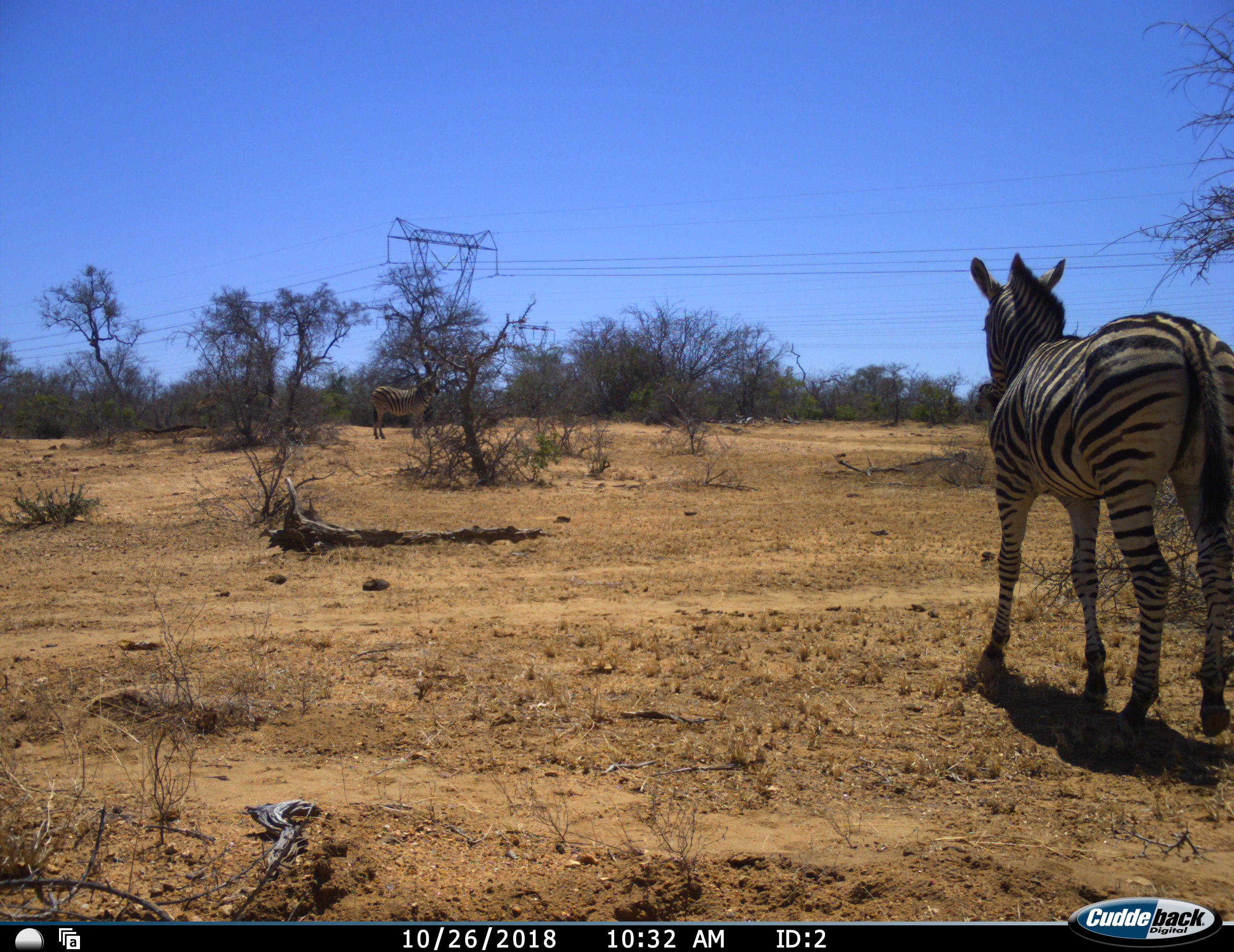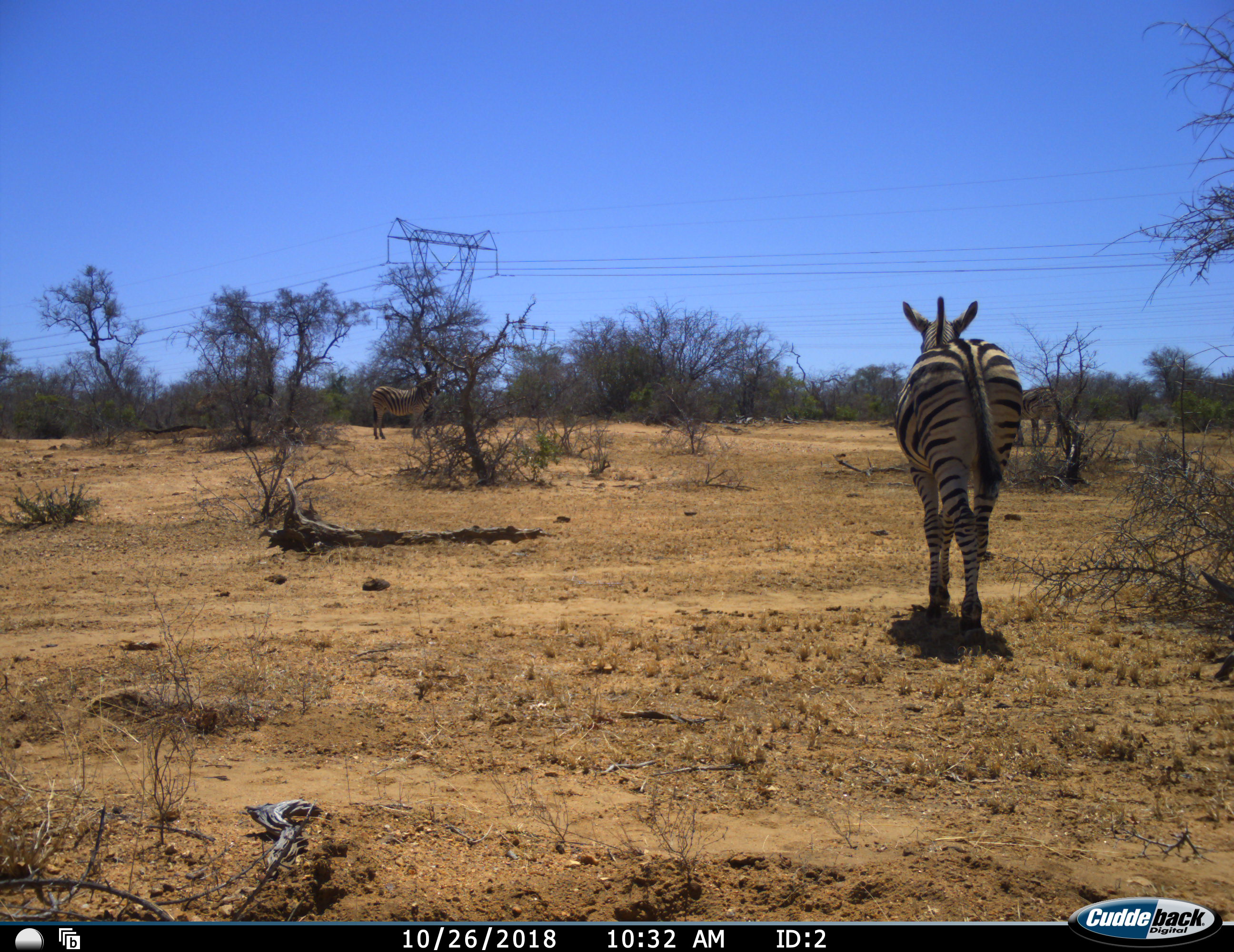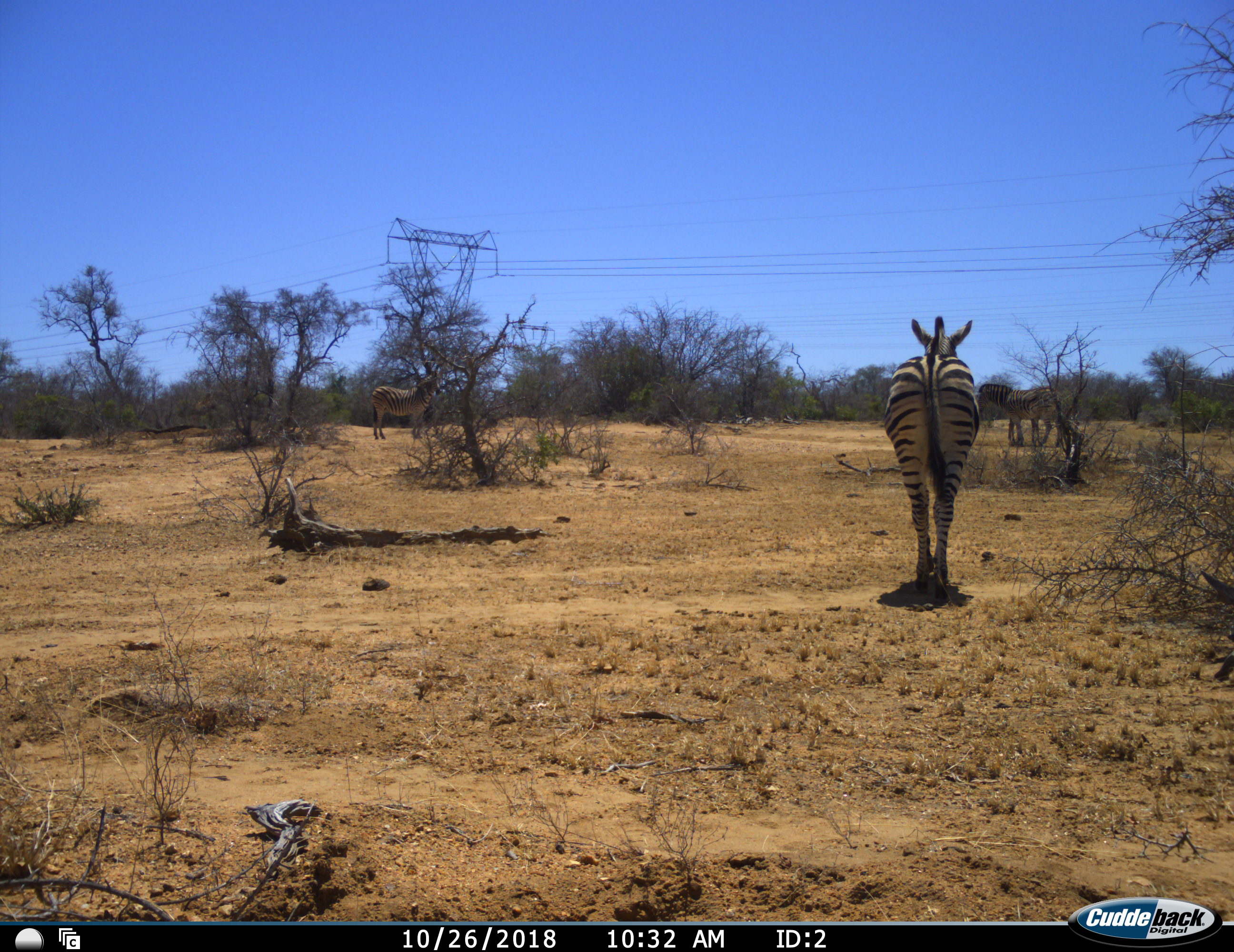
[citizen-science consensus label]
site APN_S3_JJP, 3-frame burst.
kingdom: Animalia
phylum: Chordata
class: Mammalia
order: Perissodactyla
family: Equidae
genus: Equus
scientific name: Equus quagga burchellii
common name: burchell's zebra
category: zebraburchells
Zebraburchells (burchell's zebra) (Equus quagga burchellii), count 3. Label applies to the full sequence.